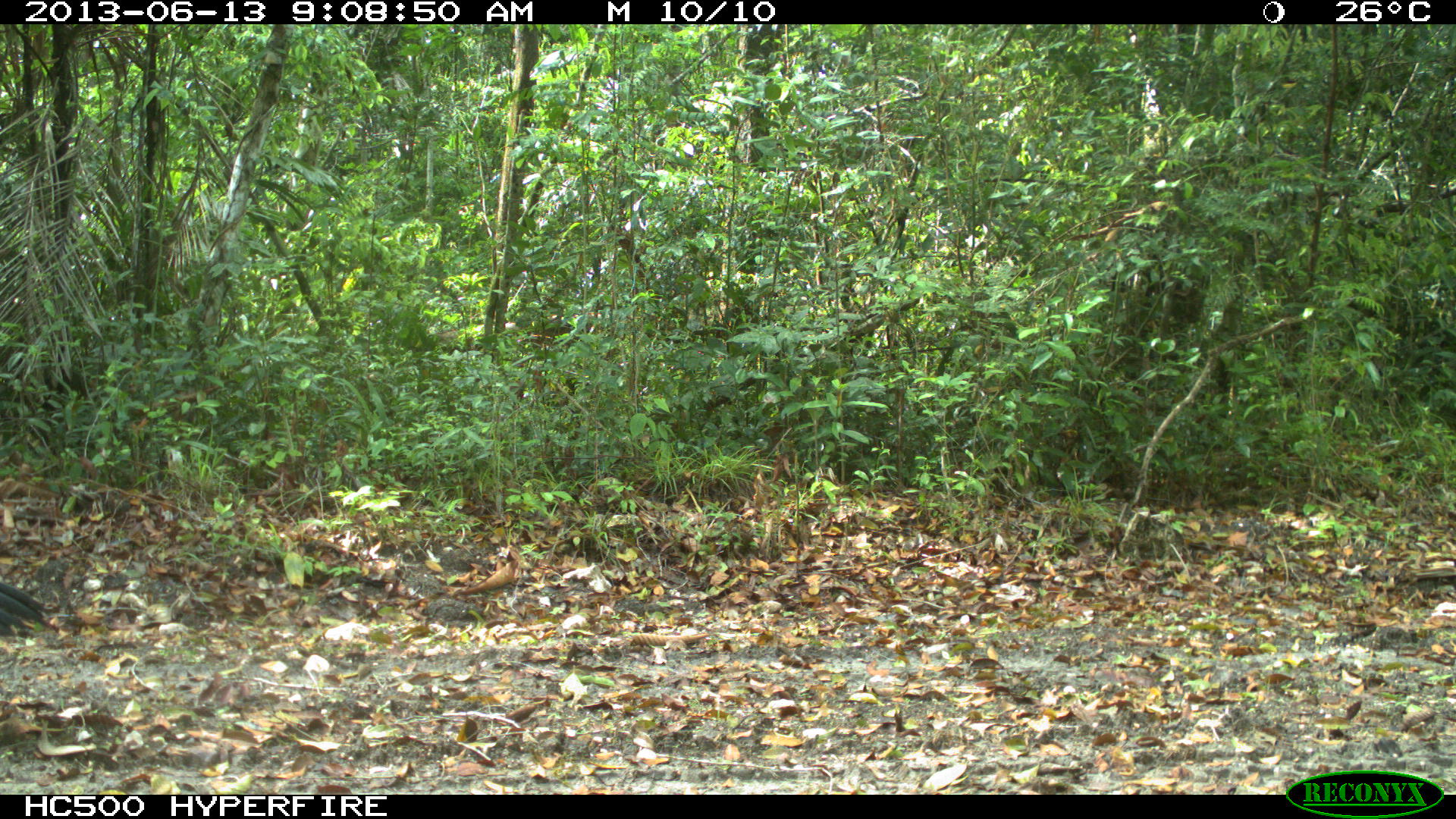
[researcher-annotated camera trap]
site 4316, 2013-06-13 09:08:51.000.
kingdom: Animalia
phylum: Chordata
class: Aves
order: Galliformes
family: Cracidae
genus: Crax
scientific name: Crax rubra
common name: great curassow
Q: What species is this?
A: Crax rubra (great curassow).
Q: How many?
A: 1.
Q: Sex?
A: Male.